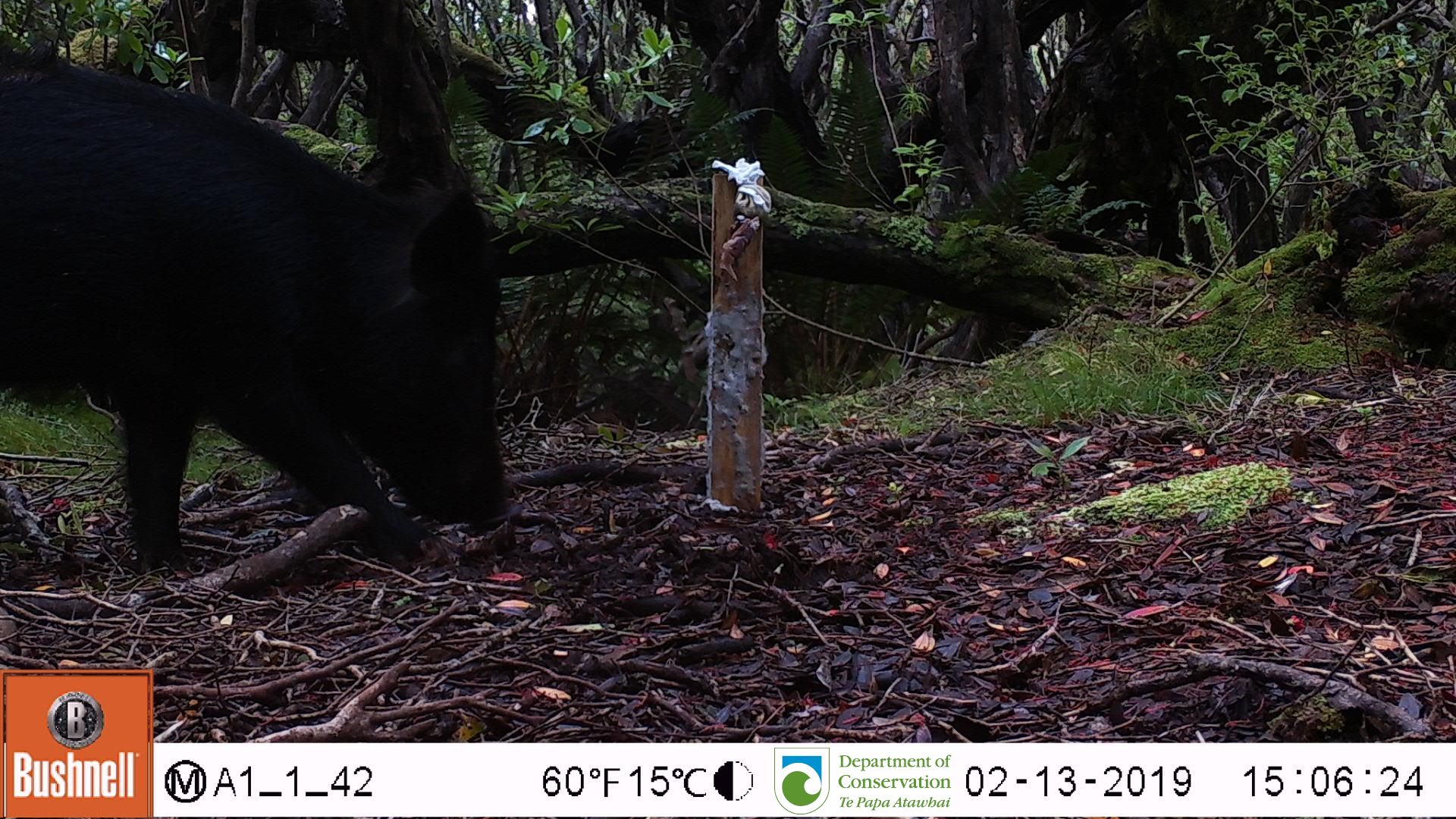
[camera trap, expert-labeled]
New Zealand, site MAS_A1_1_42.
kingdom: Animalia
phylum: Chordata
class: Mammalia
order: Artiodactyla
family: Suidae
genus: Sus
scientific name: Sus scrofa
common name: pig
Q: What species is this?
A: Pig (Sus scrofa).